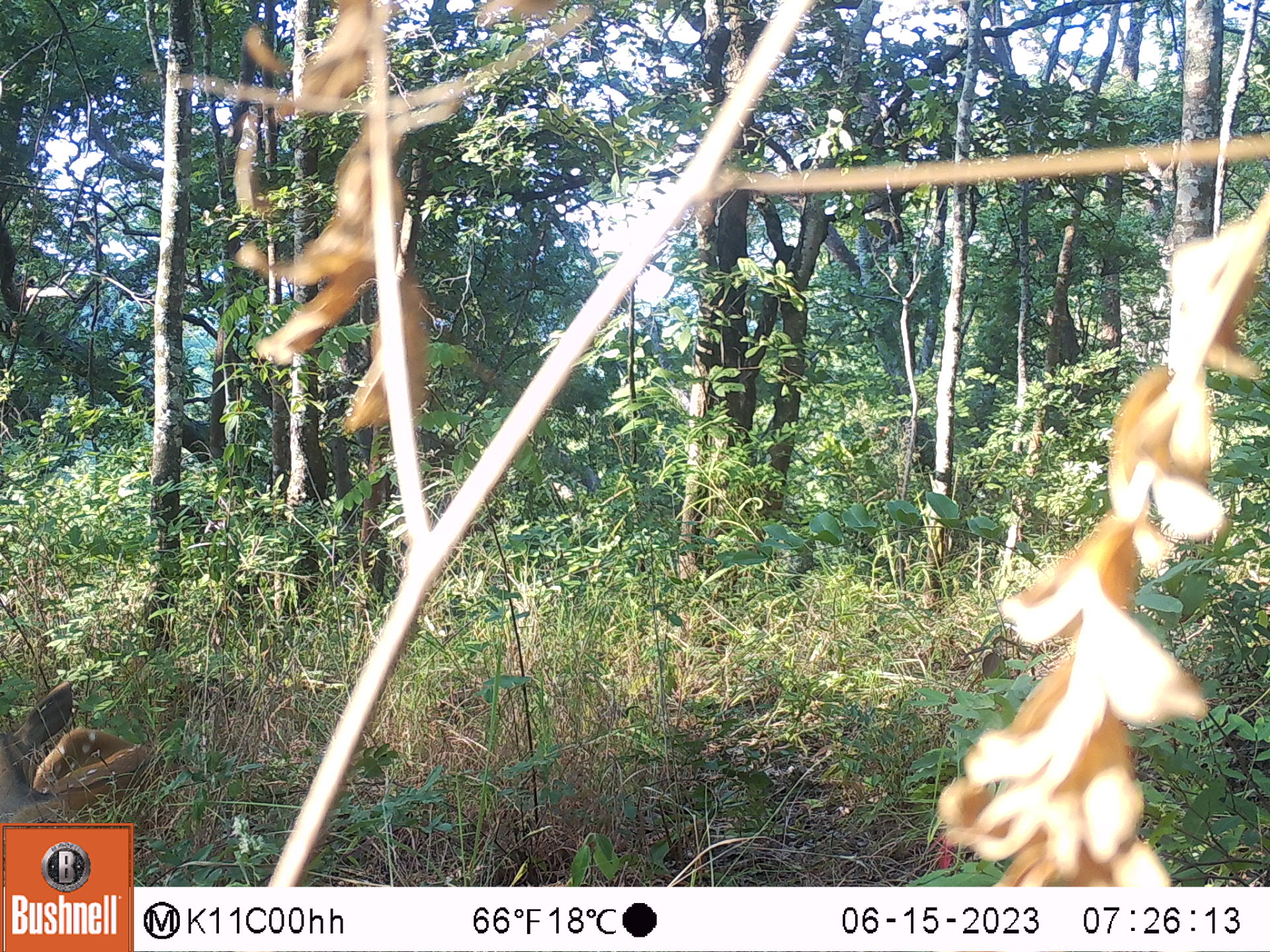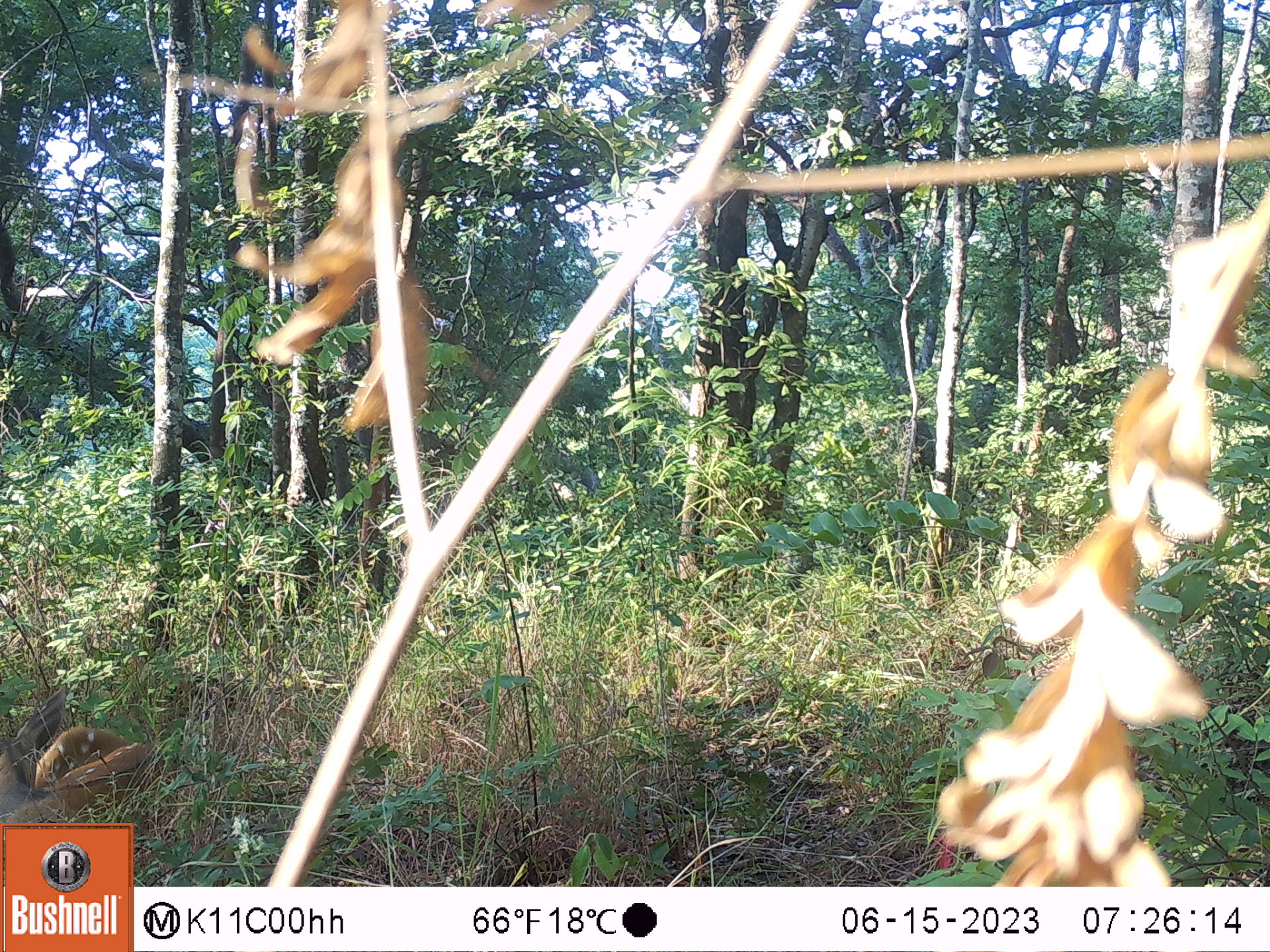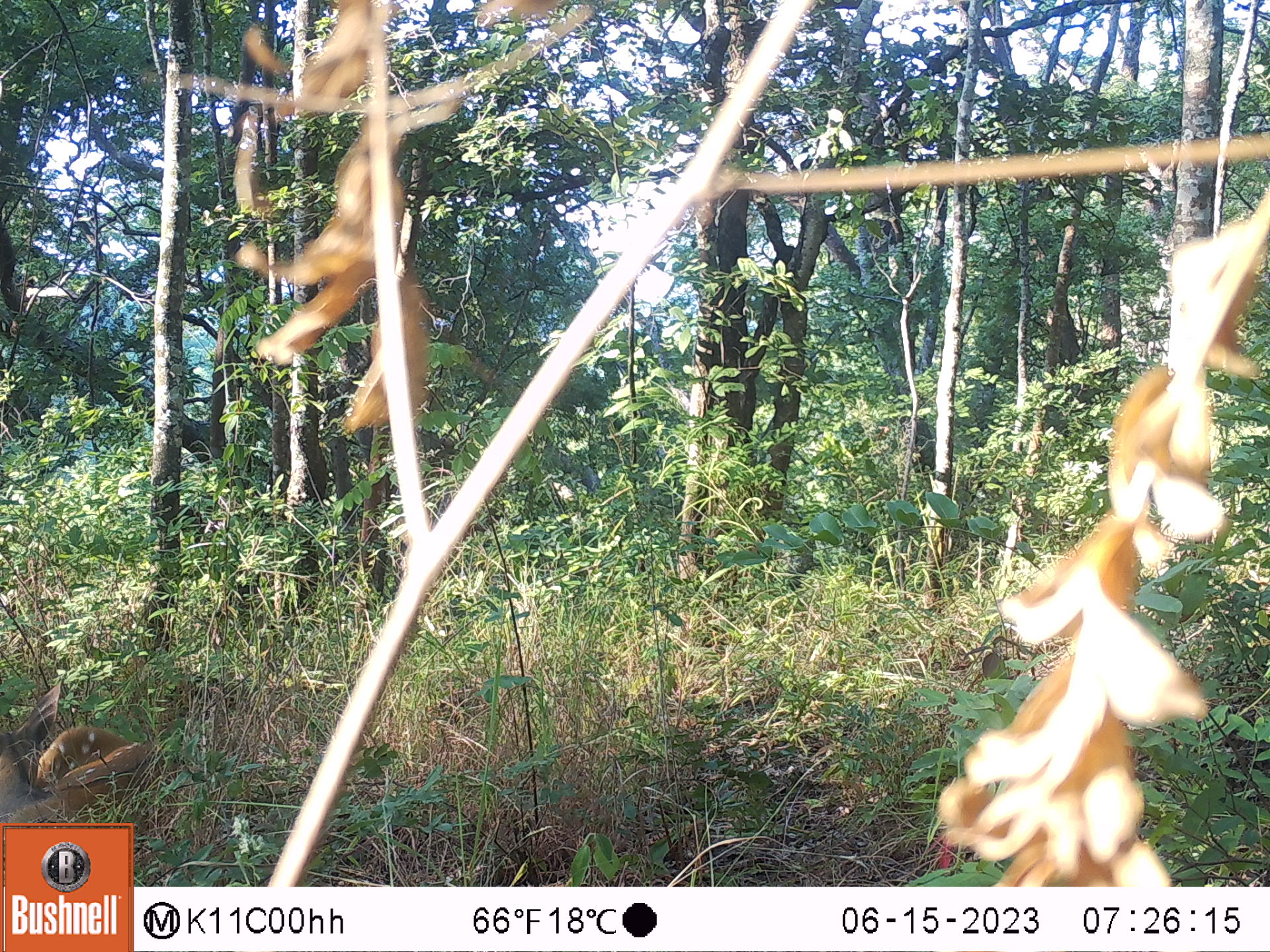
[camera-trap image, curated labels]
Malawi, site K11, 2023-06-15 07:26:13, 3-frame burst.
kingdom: Animalia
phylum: Chordata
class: Mammalia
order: Artiodactyla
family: Bovidae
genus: Tragelaphus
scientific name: Tragelaphus sylvaticus sylvaticus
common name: cape bushbuck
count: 1